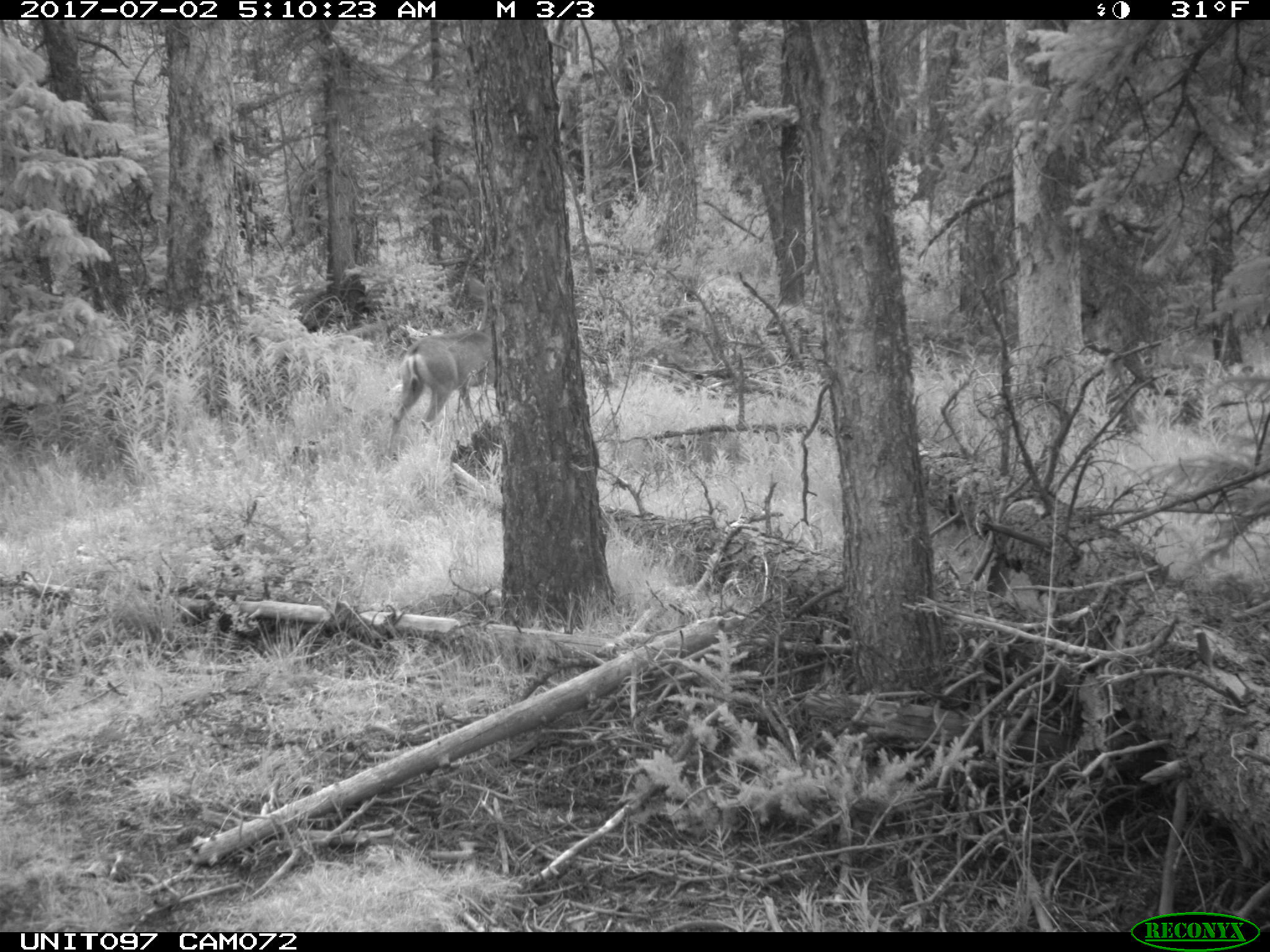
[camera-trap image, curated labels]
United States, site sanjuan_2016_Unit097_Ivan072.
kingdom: Animalia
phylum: Chordata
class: Mammalia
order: Artiodactyla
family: Cervidae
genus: Odocoileus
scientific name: Odocoileus hemionus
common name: mule deer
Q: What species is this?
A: Odocoileus hemionus (mule deer).